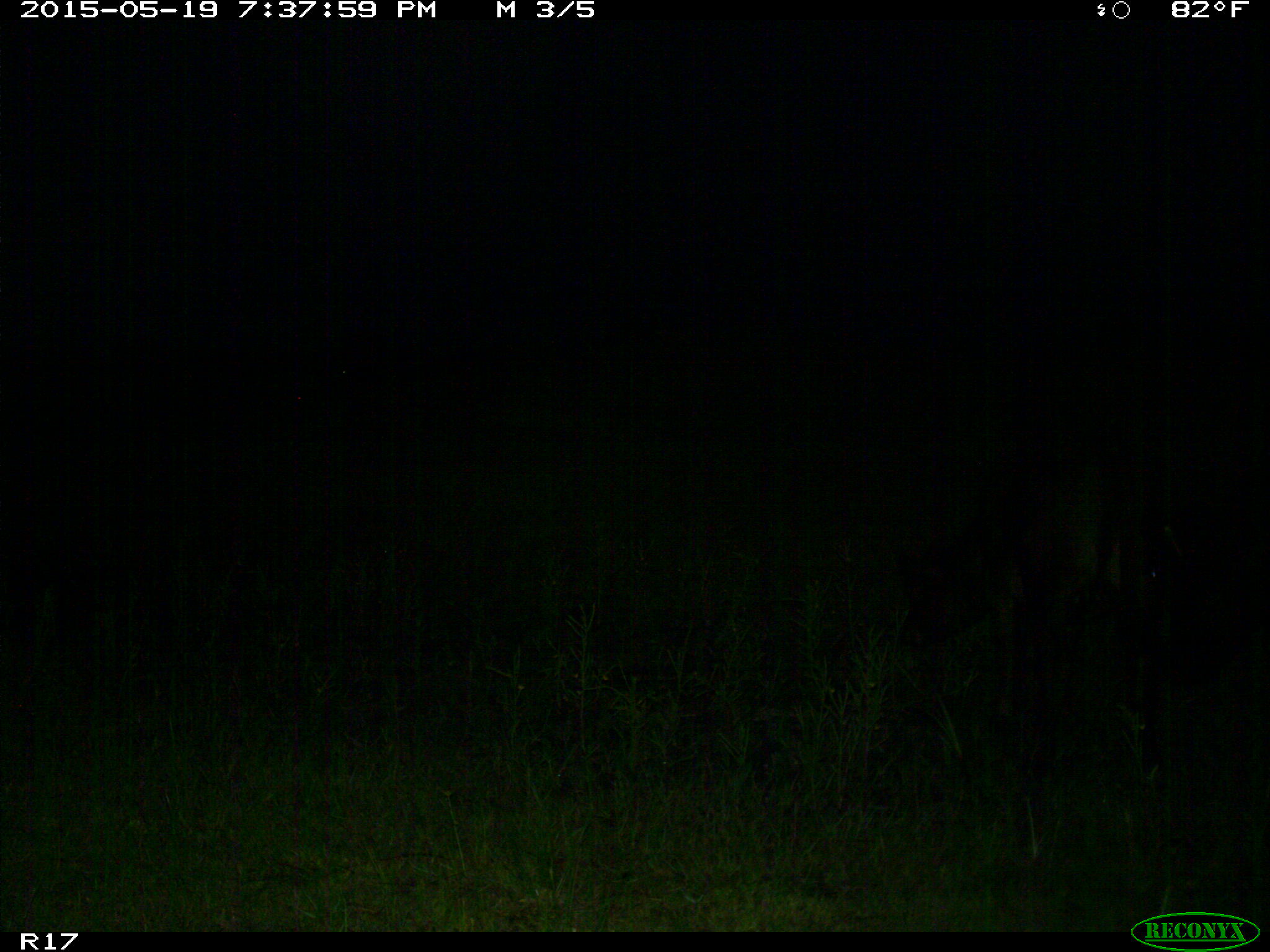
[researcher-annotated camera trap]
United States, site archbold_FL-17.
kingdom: Animalia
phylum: Chordata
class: Mammalia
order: Artiodactyla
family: Bovidae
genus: Bos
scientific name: Bos taurus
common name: domestic cow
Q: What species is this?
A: Bos taurus (domestic cow).